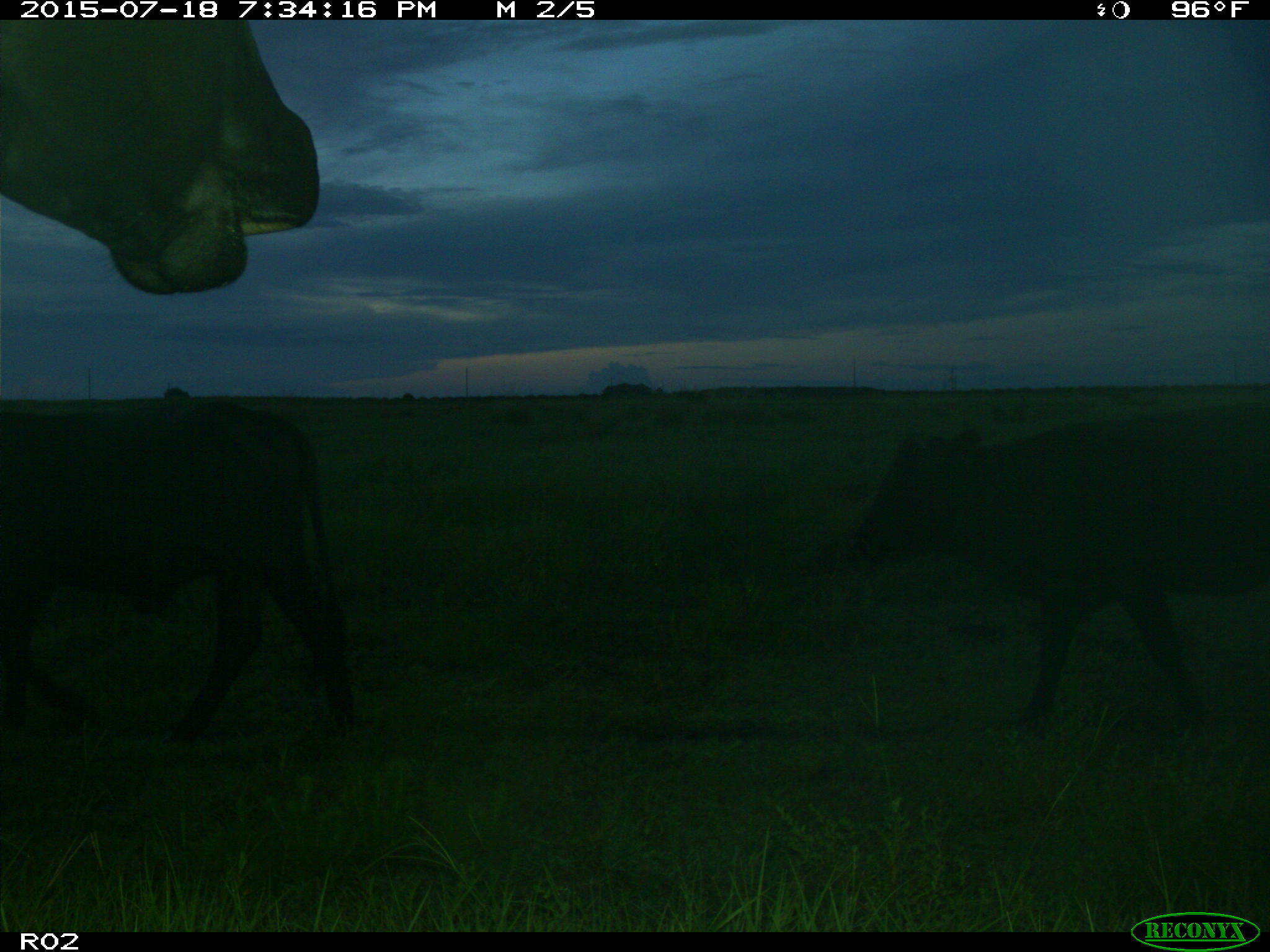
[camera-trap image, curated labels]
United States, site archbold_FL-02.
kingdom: Animalia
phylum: Chordata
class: Mammalia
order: Artiodactyla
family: Bovidae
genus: Bos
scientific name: Bos taurus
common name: domestic cow